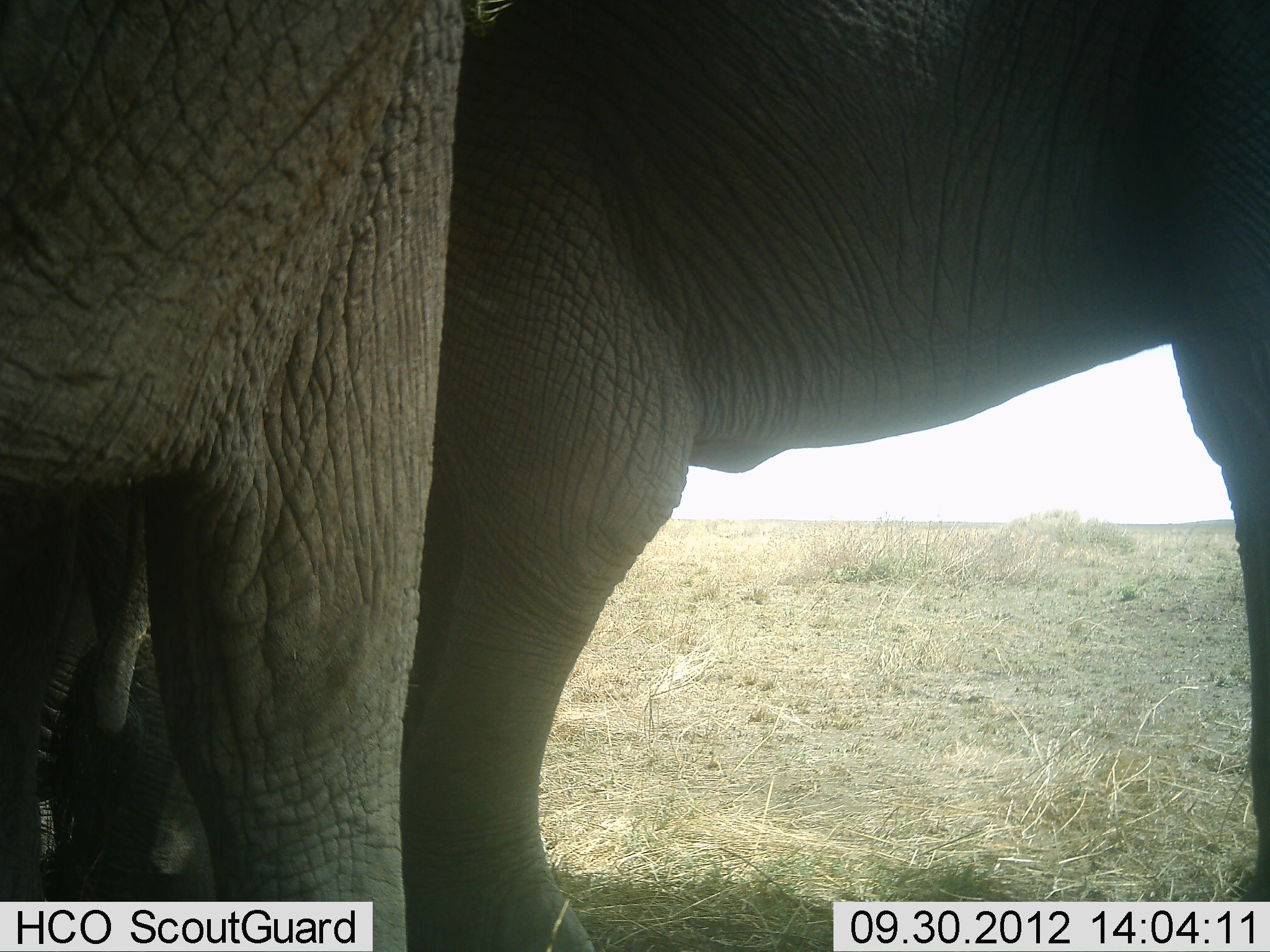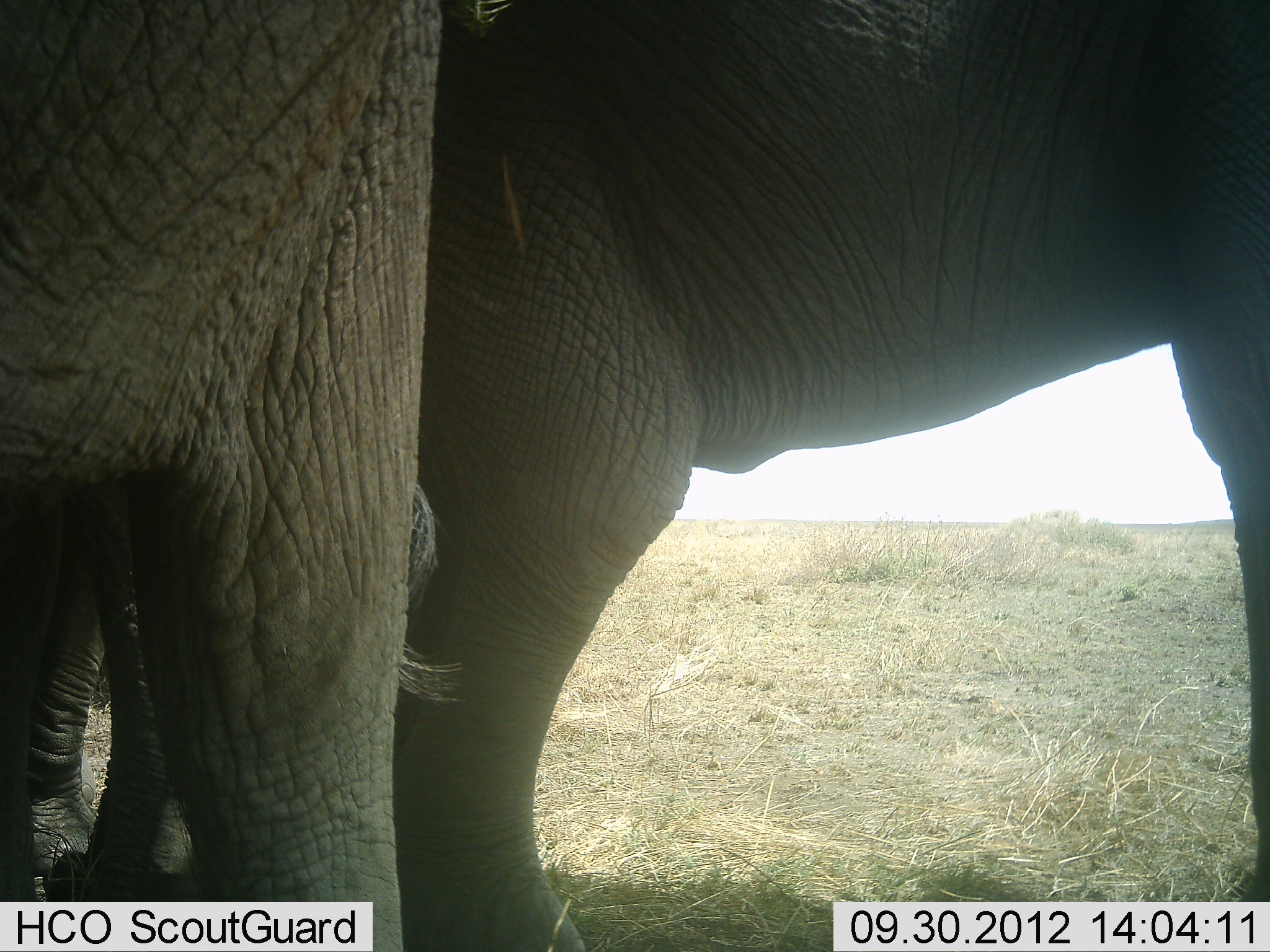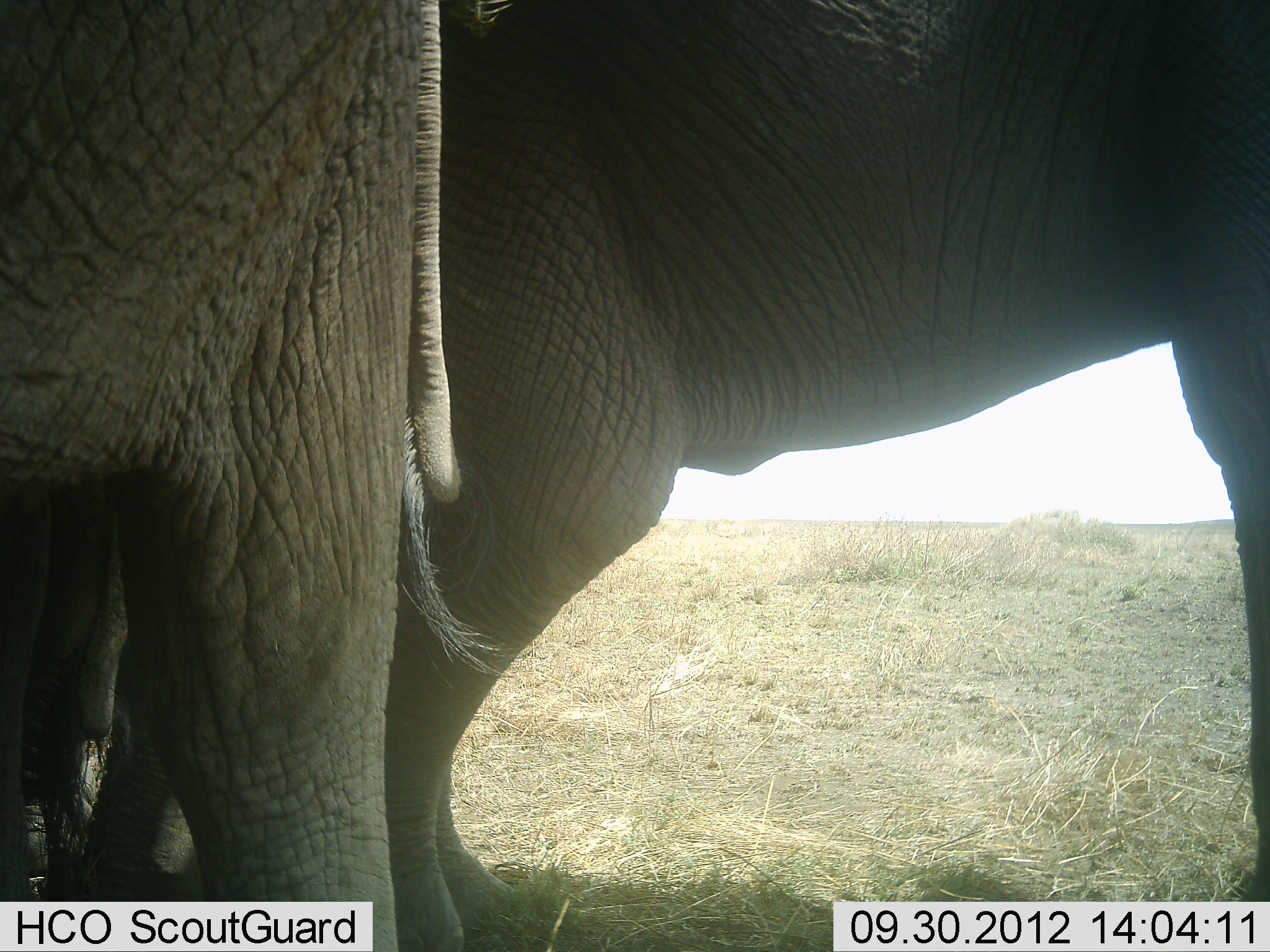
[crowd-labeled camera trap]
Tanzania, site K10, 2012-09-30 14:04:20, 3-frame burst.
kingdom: Animalia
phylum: Chordata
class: Mammalia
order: Proboscidea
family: Elephantidae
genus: Loxodonta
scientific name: Loxodonta africana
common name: african bush elephant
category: elephant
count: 2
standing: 100%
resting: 0%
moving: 10%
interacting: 0%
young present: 0%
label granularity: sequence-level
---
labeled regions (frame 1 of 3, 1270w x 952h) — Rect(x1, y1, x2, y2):
animal: Rect(399, 0, 1270, 952); Rect(0, 0, 464, 951)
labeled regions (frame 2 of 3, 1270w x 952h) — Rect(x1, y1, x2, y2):
animal: Rect(392, 0, 1269, 952); Rect(0, 1, 441, 951)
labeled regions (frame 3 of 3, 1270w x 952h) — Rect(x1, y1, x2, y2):
animal: Rect(385, 0, 1270, 952); Rect(1, 1, 464, 952)